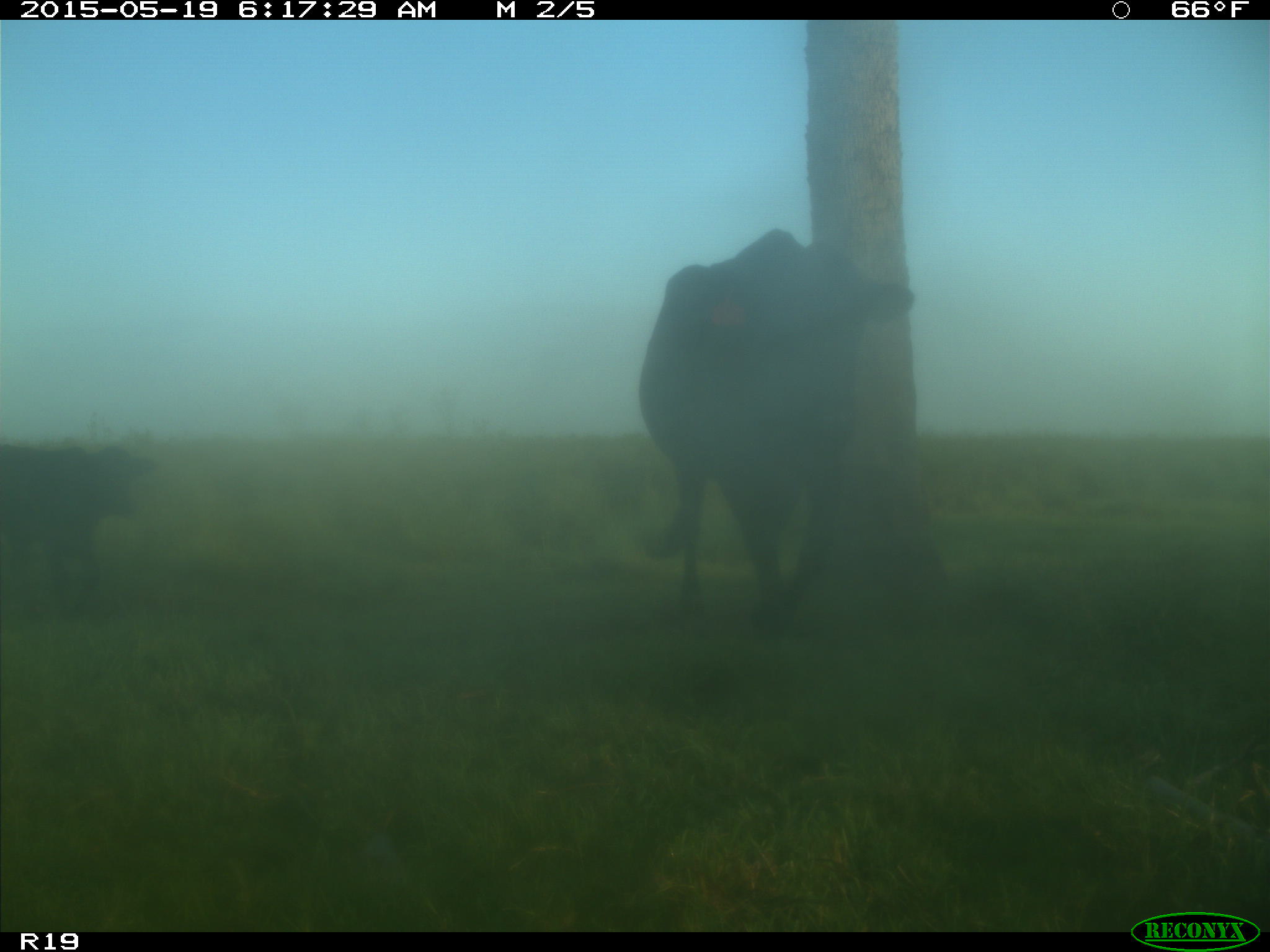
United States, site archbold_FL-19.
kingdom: Animalia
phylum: Chordata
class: Mammalia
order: Artiodactyla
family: Bovidae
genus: Bos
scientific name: Bos taurus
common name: domestic cow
Bos taurus (domestic cow).